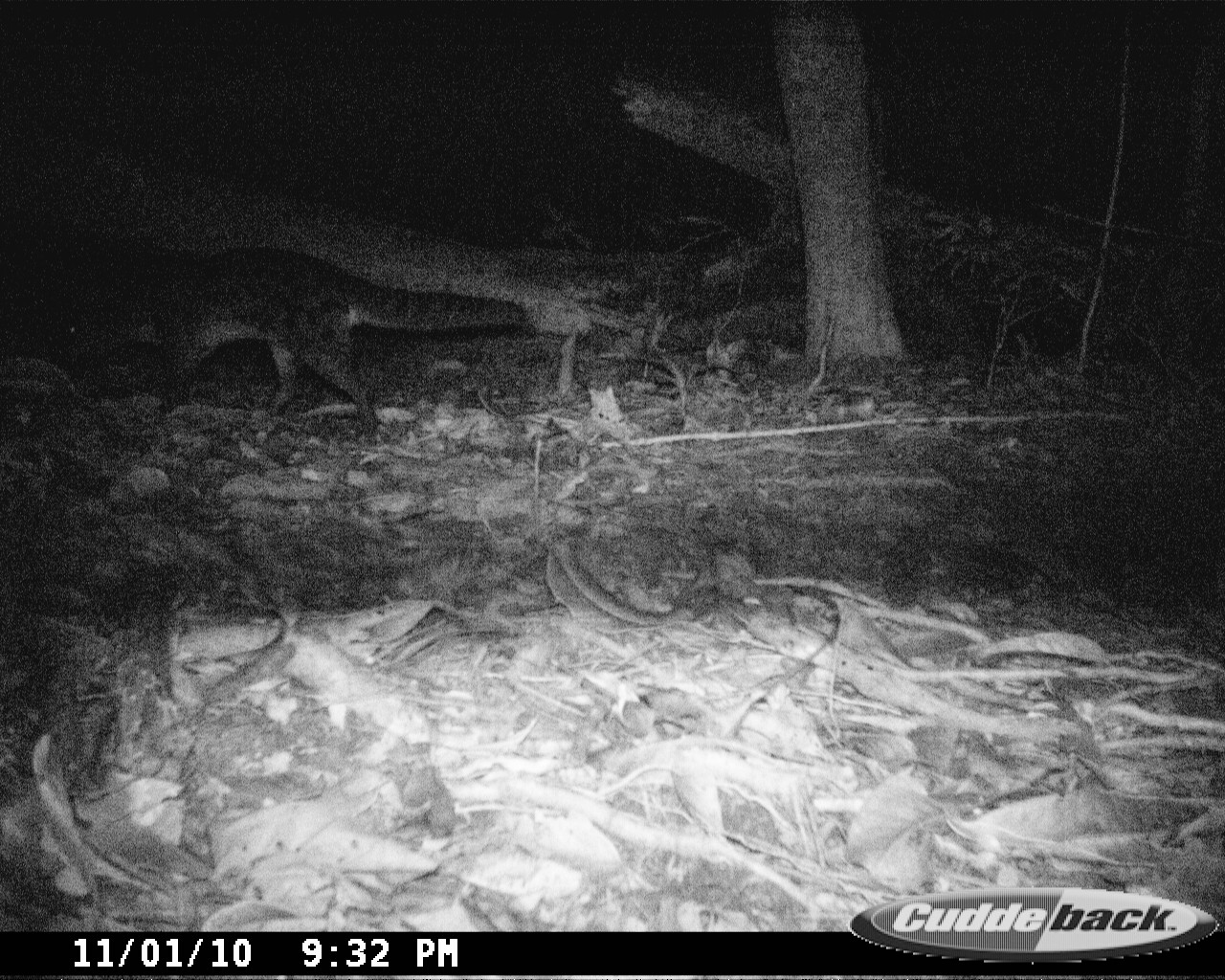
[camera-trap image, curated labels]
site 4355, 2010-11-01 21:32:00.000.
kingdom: Animalia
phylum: Chordata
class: Mammalia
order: Carnivora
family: Eupleridae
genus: Fossa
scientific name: Fossa fossana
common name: fanaloka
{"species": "Fossa fossana (fanaloka)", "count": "1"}